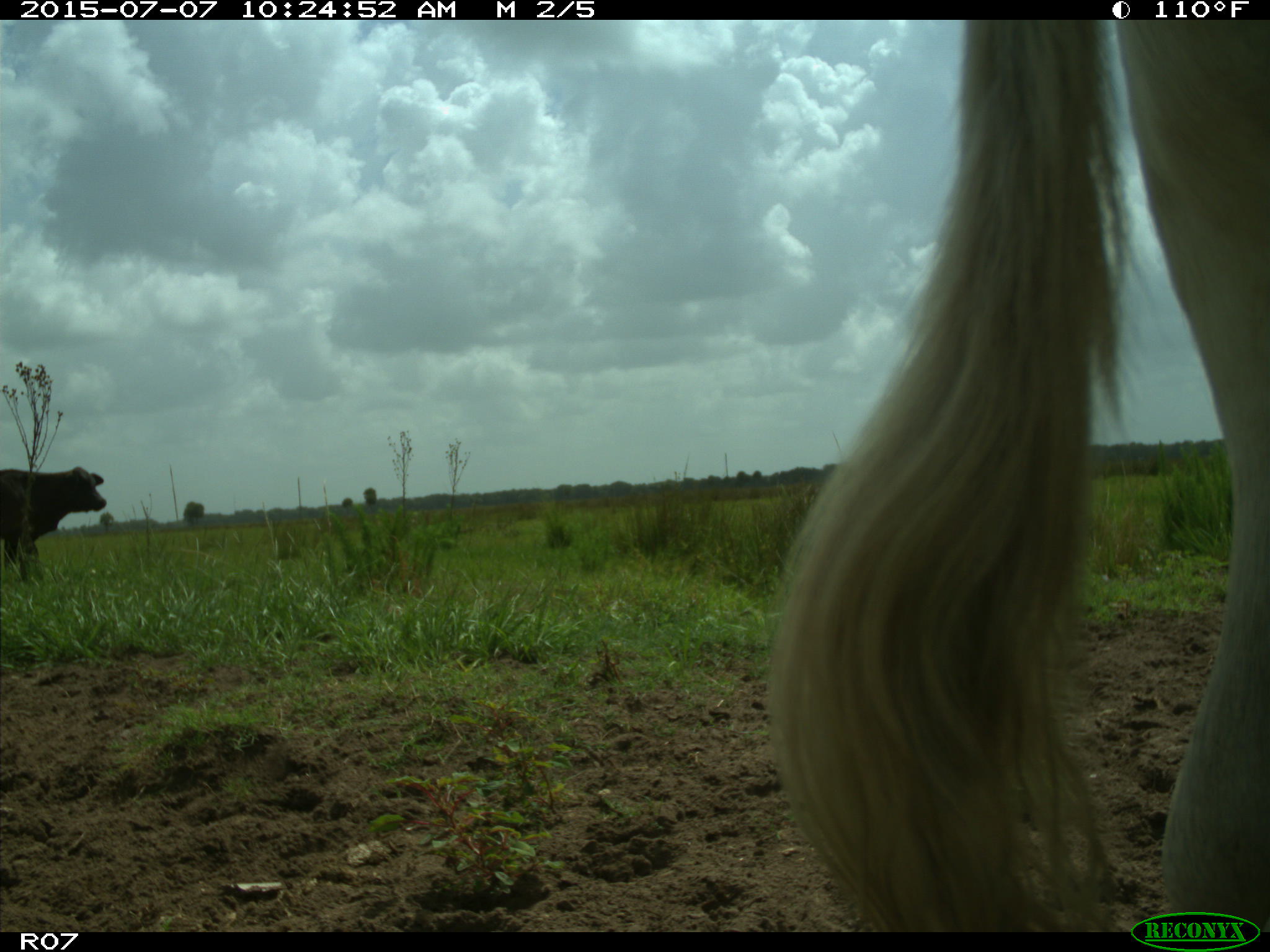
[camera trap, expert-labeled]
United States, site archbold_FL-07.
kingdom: Animalia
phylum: Chordata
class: Mammalia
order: Artiodactyla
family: Bovidae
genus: Bos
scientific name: Bos taurus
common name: domestic cow